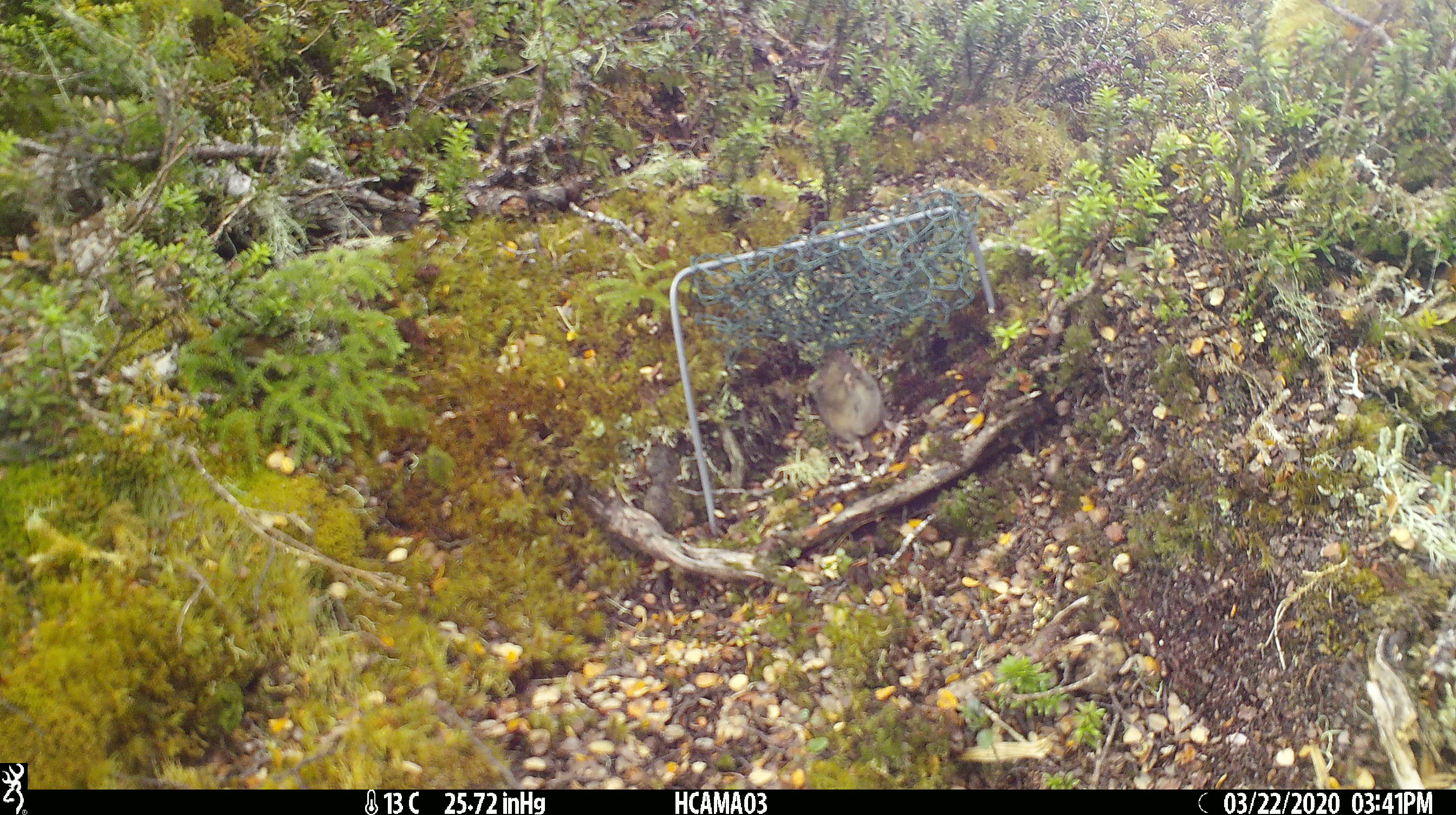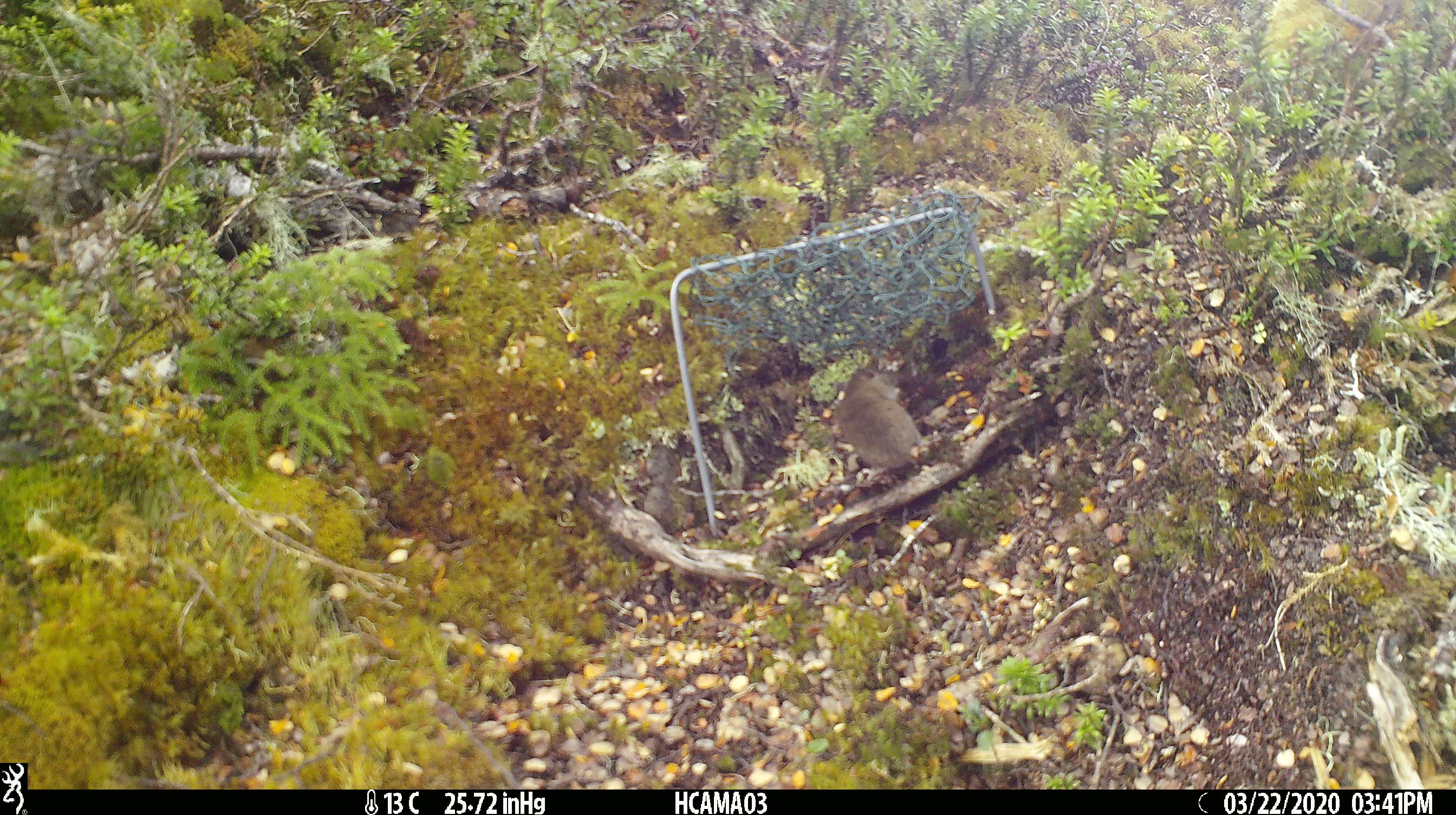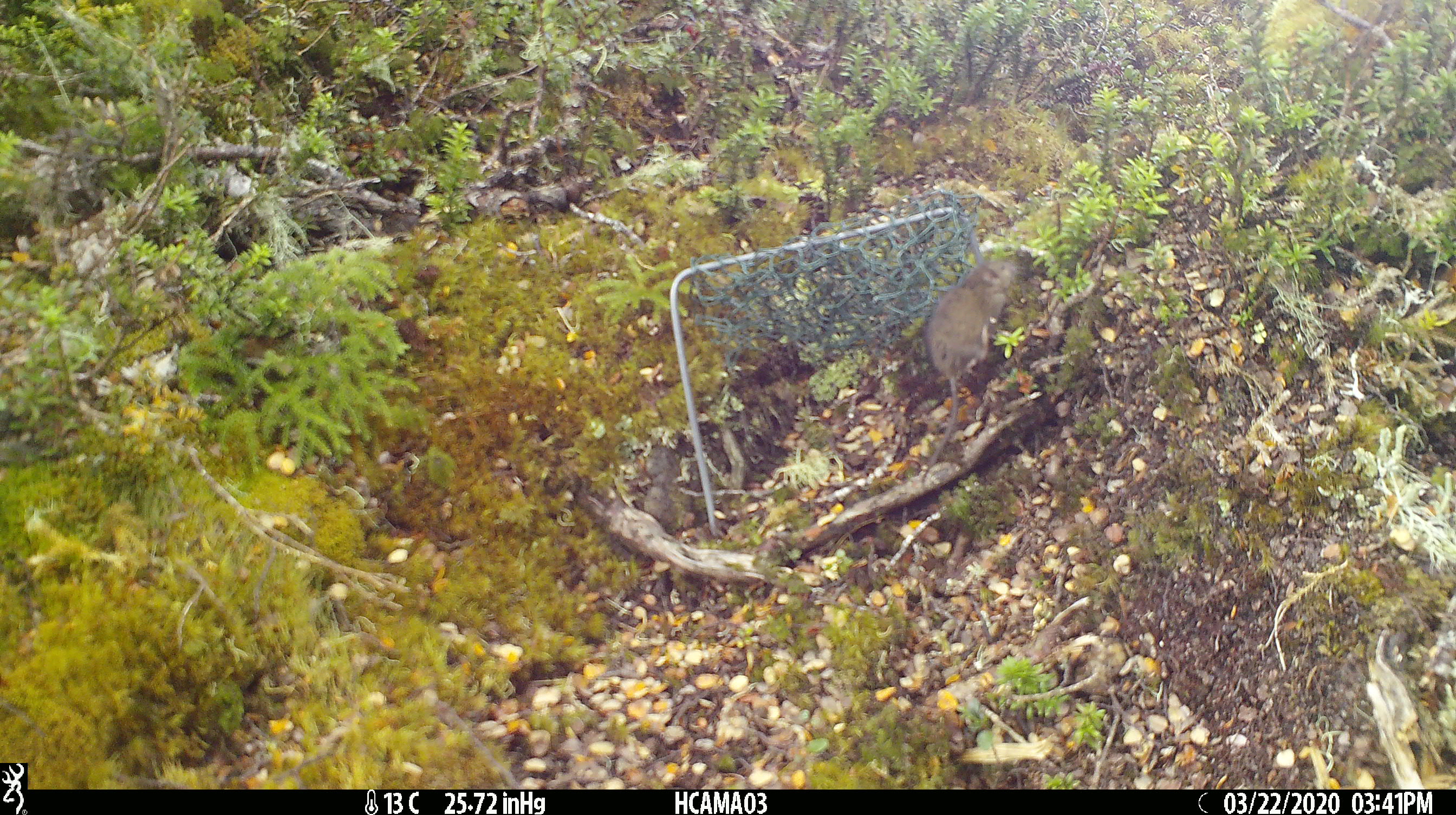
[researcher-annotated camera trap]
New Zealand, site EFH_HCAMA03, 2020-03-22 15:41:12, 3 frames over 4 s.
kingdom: Animalia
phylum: Chordata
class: Mammalia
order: Rodentia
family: Muridae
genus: Mus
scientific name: Mus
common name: mouse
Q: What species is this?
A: Mouse (Mus).